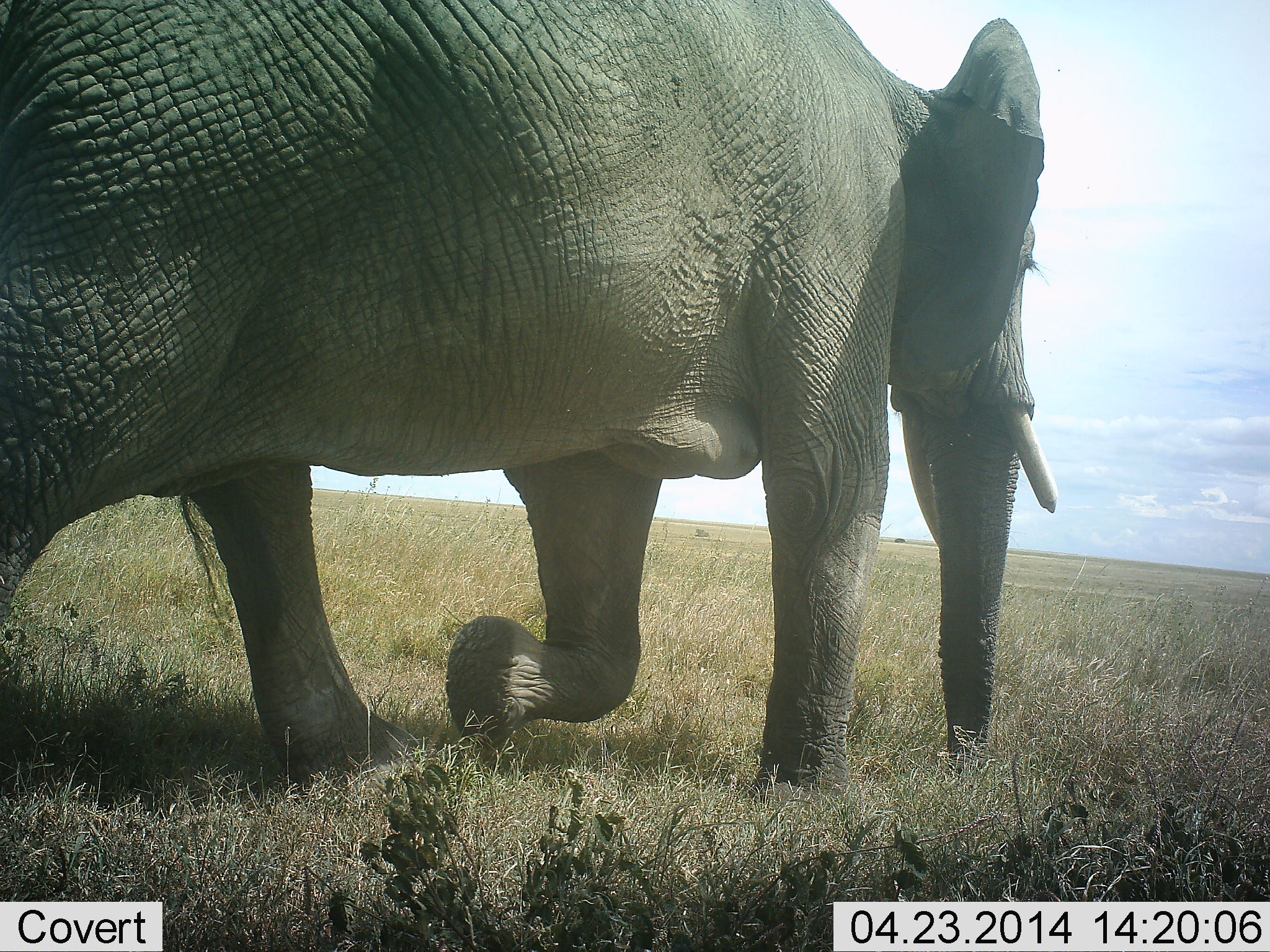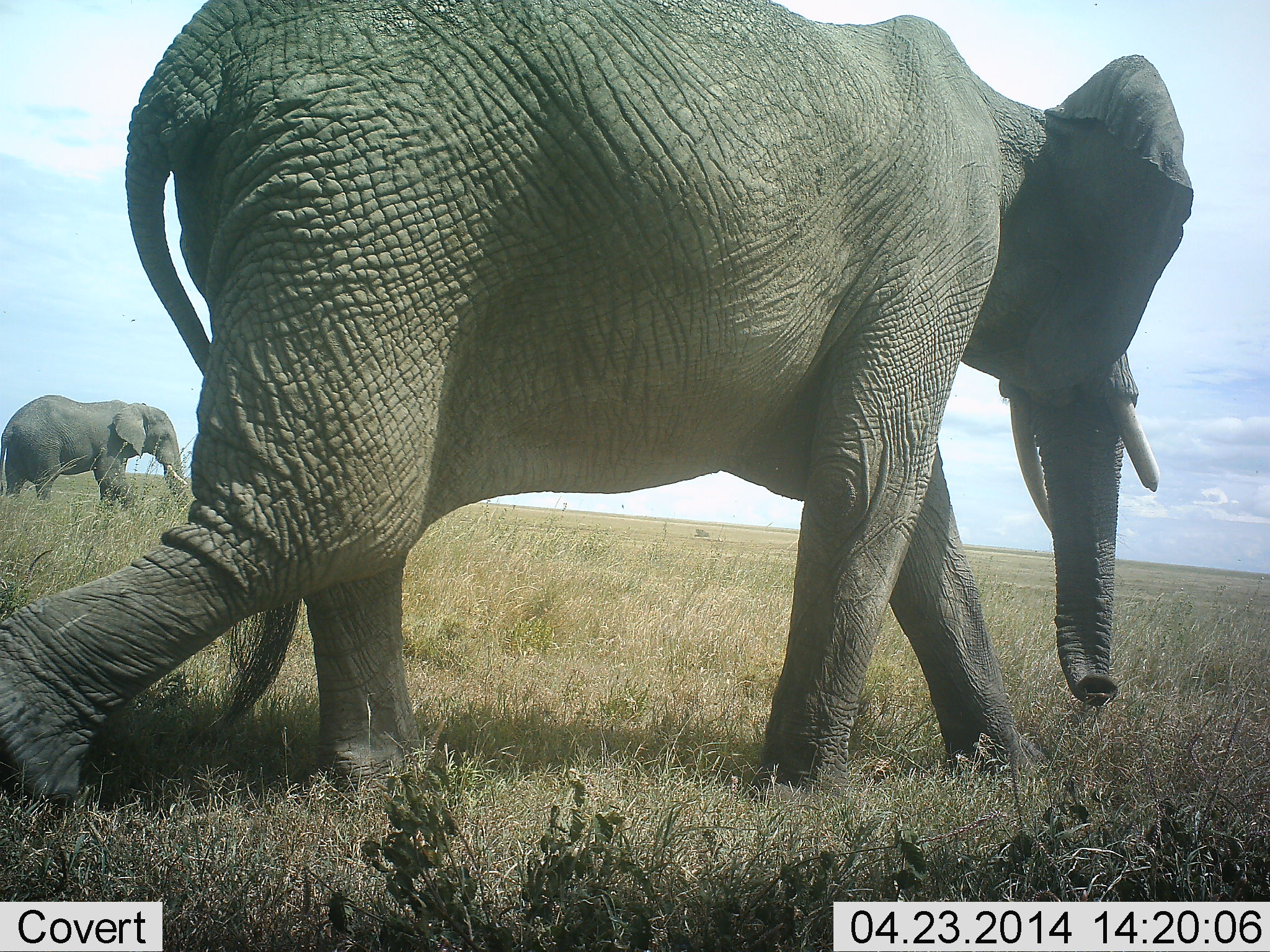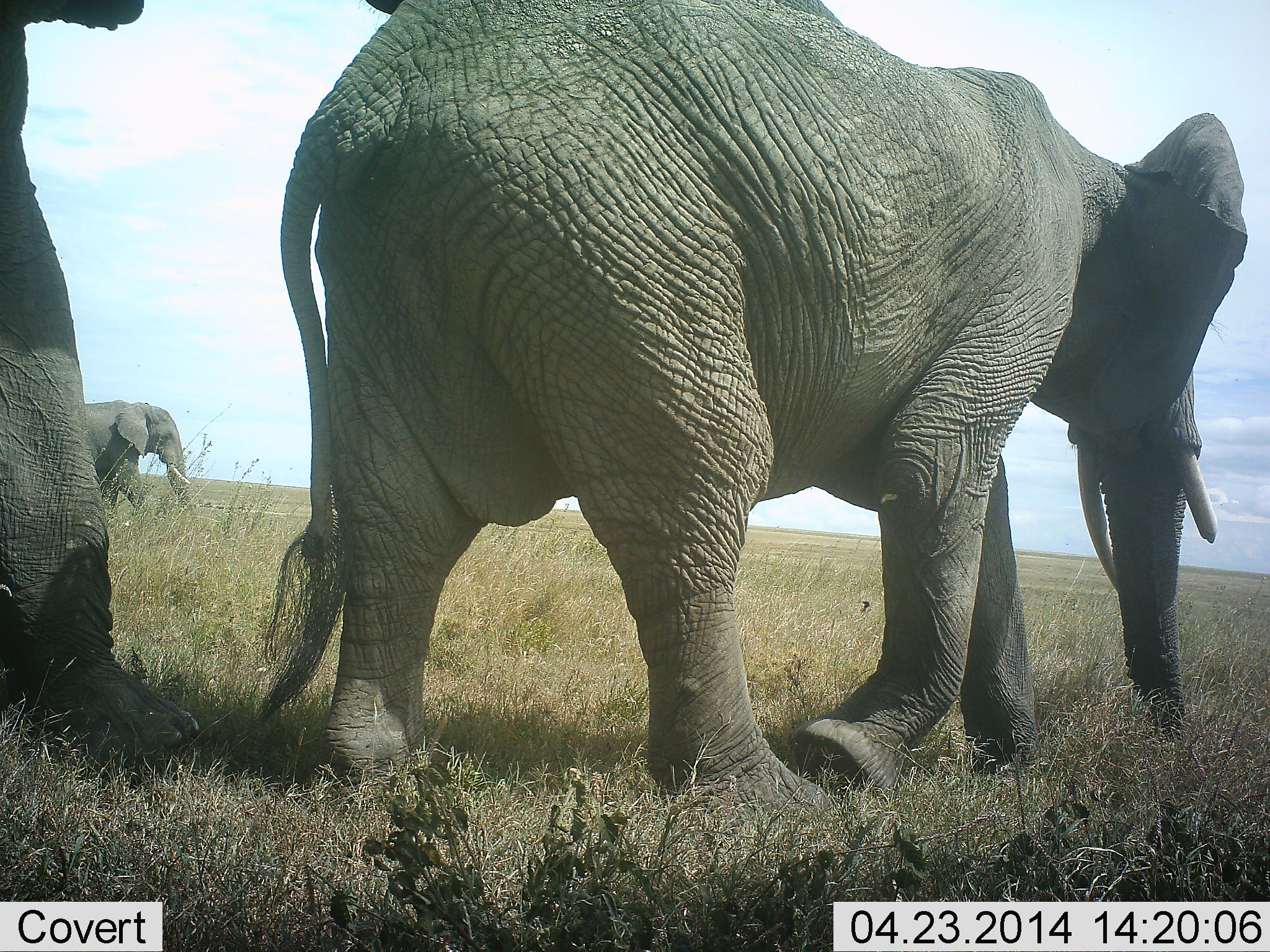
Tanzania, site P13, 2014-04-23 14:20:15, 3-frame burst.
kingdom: Animalia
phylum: Chordata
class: Mammalia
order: Proboscidea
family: Elephantidae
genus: Loxodonta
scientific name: Loxodonta africana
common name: african bush elephant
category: elephant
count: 3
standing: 20%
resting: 0%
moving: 100%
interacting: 0%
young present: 0%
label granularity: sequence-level